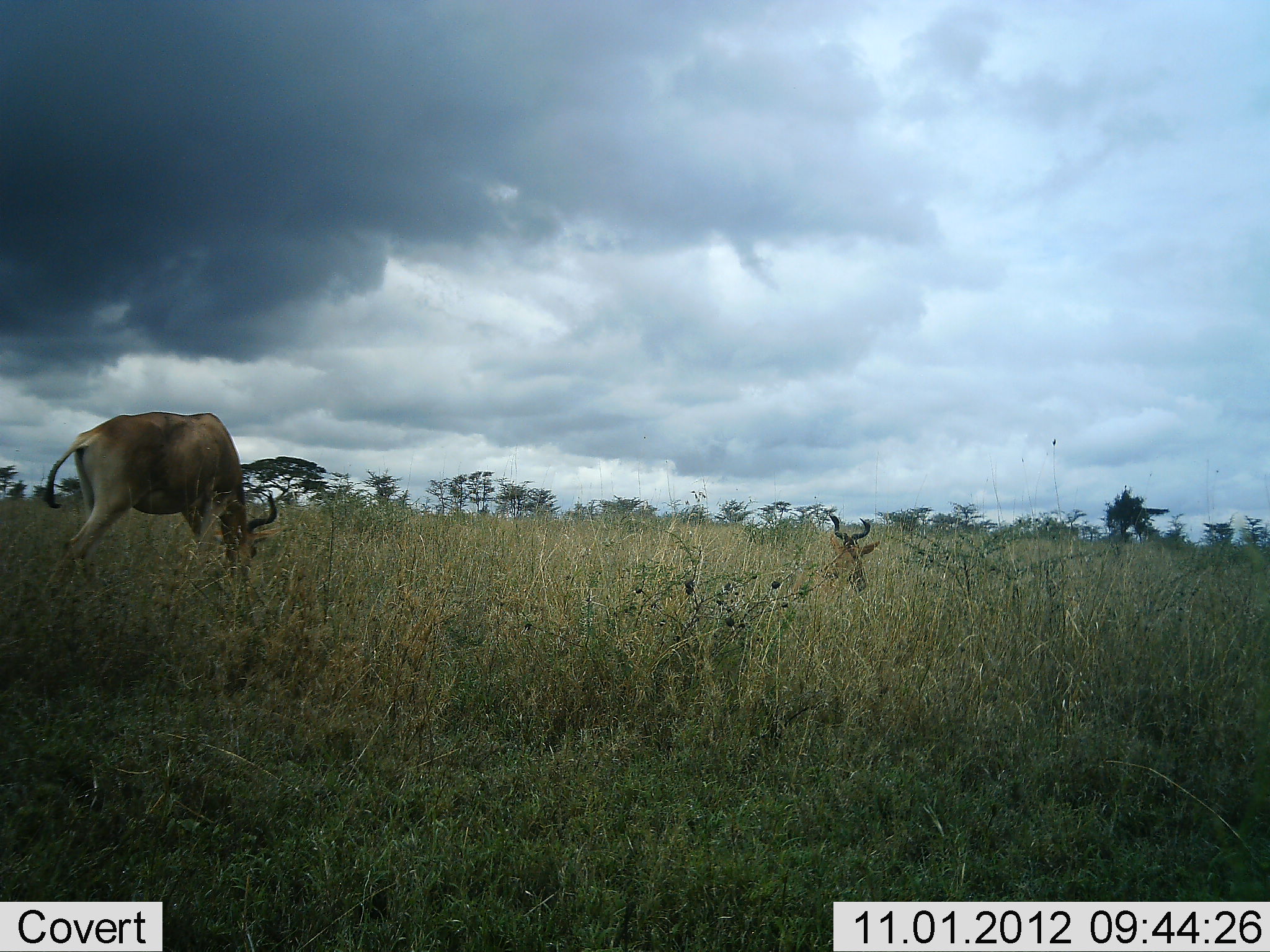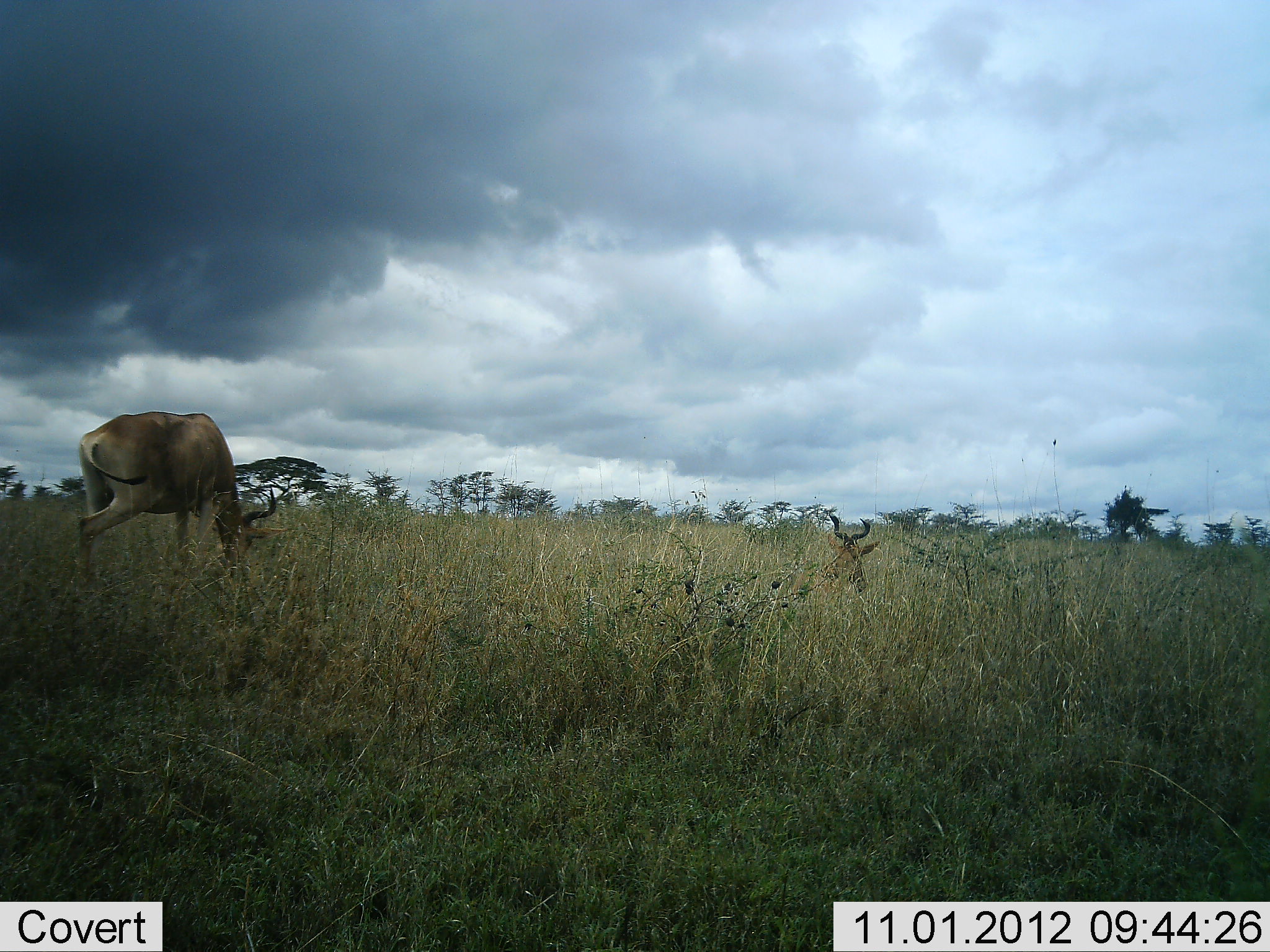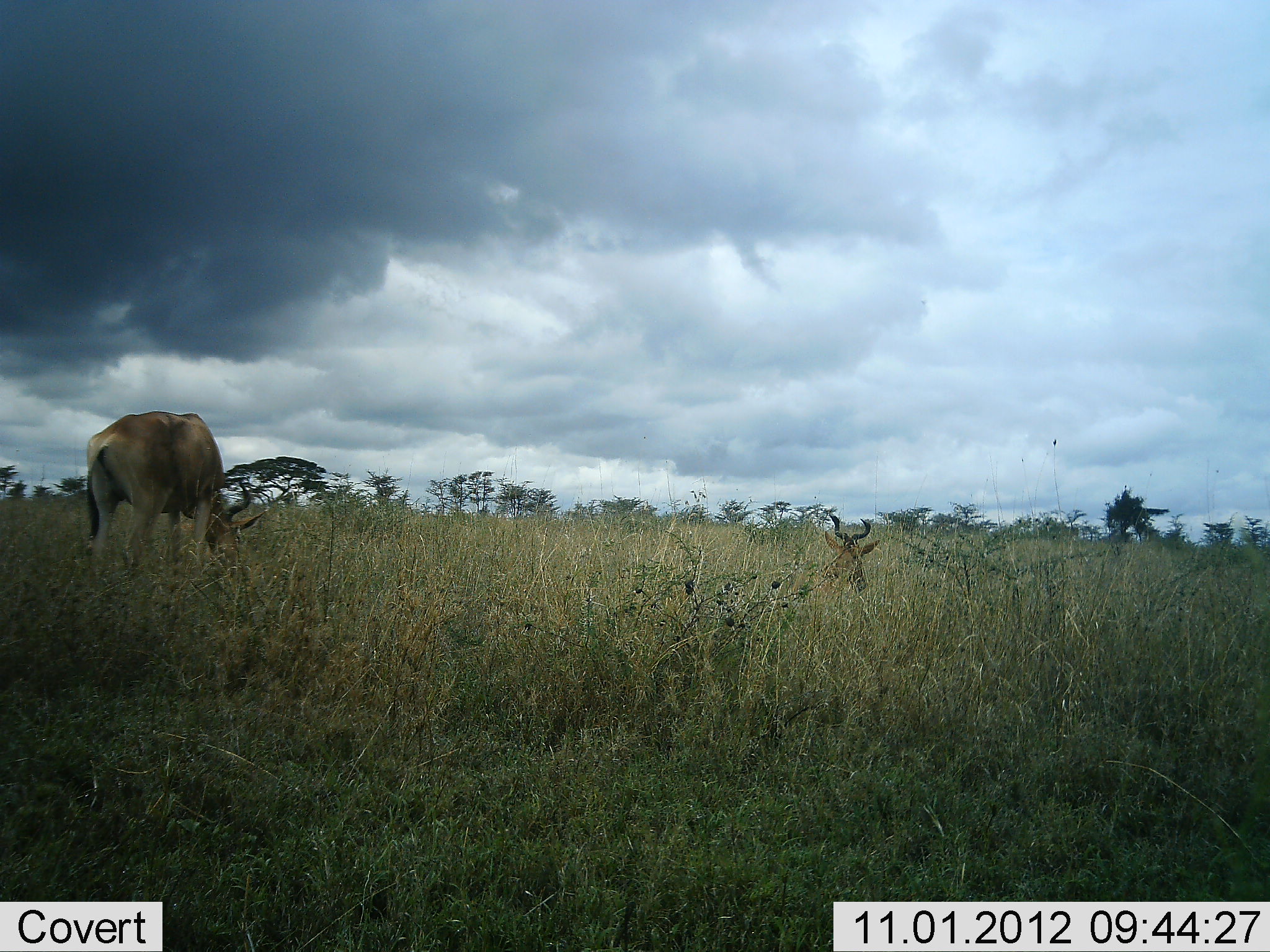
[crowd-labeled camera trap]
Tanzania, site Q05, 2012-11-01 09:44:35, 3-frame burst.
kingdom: Animalia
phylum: Chordata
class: Mammalia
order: Artiodactyla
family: Bovidae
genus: Alcelaphus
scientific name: Alcelaphus buselaphus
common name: hartebeest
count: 2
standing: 20%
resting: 40%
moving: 0%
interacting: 0%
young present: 0%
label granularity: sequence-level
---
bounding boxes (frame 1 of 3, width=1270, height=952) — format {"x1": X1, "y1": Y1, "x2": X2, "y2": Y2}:
animal: {"x1": 42, "y1": 410, "x2": 277, "y2": 599}; {"x1": 785, "y1": 513, "x2": 881, "y2": 595}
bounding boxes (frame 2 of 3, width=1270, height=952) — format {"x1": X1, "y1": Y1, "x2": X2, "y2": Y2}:
animal: {"x1": 76, "y1": 410, "x2": 288, "y2": 574}; {"x1": 791, "y1": 514, "x2": 880, "y2": 597}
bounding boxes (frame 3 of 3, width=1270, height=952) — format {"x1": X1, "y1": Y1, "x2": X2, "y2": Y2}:
animal: {"x1": 84, "y1": 411, "x2": 265, "y2": 582}; {"x1": 789, "y1": 517, "x2": 880, "y2": 614}